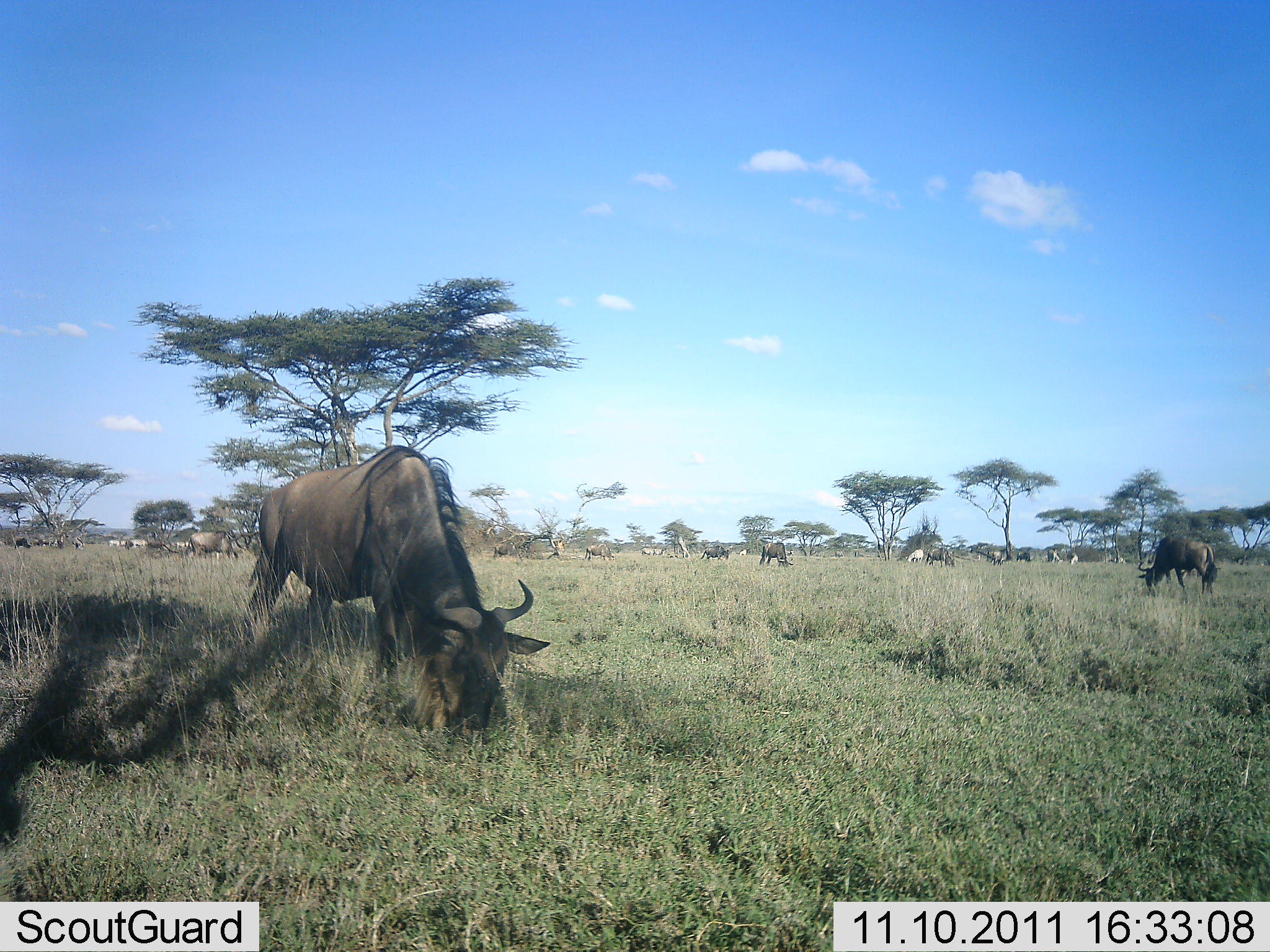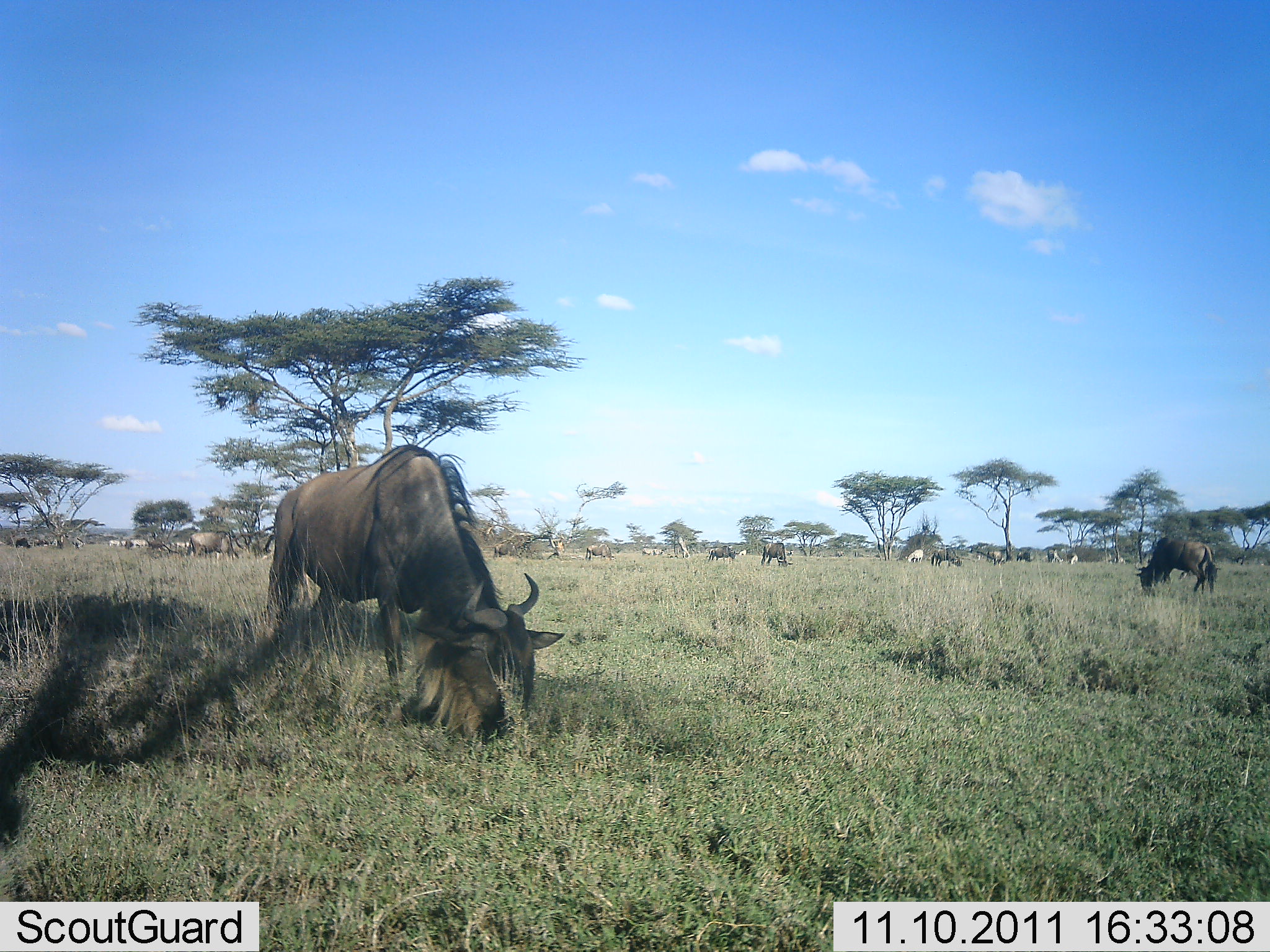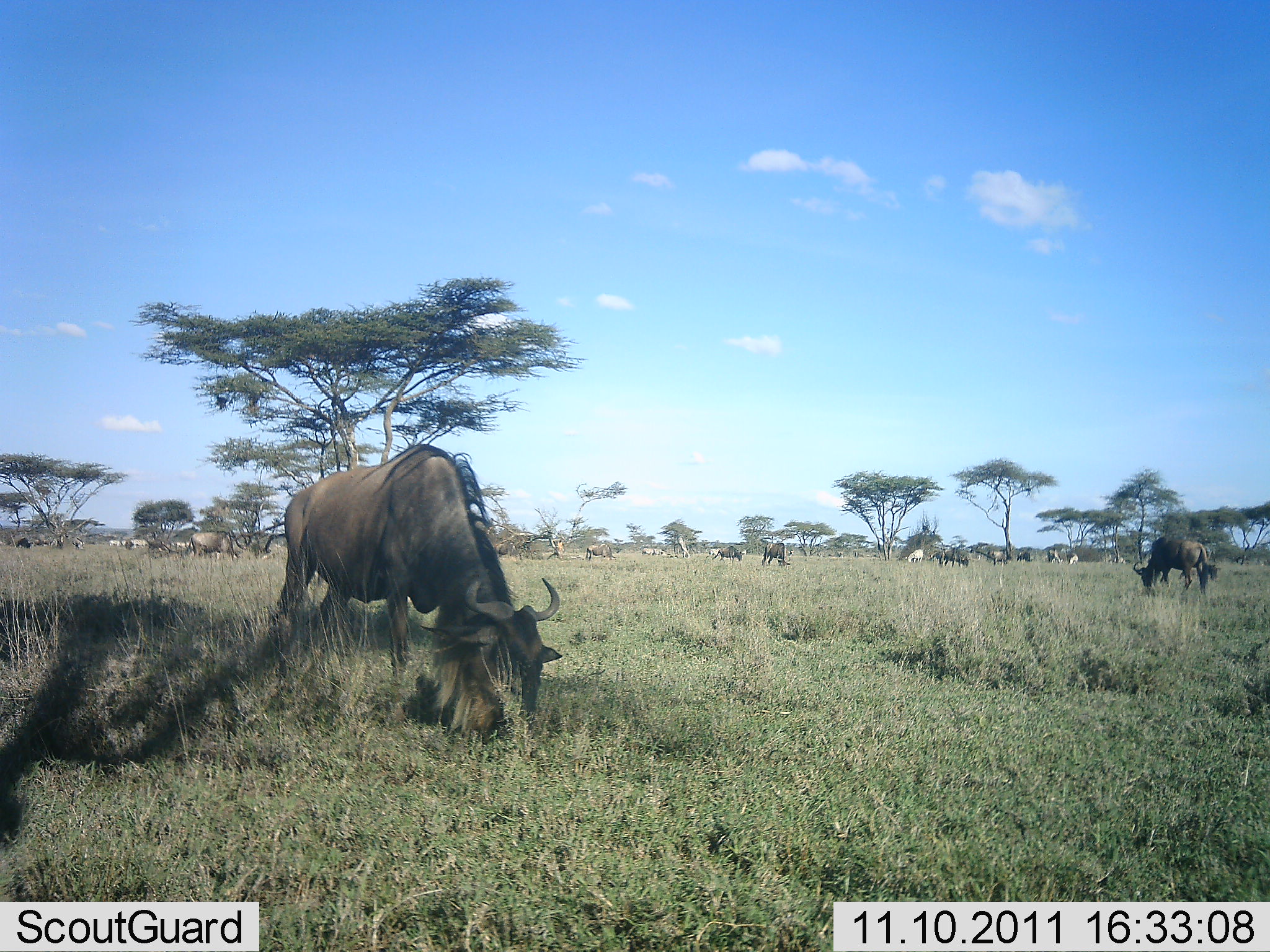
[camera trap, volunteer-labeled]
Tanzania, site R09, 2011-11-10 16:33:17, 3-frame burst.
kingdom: Animalia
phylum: Chordata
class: Mammalia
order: Artiodactyla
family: Bovidae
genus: Connochaetes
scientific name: Connochaetes taurinus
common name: blue wildebeest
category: wildebeest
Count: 11-50.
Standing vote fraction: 54%.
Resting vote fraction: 0%.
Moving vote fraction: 31%.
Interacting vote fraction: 0%.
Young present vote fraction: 0%.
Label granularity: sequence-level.